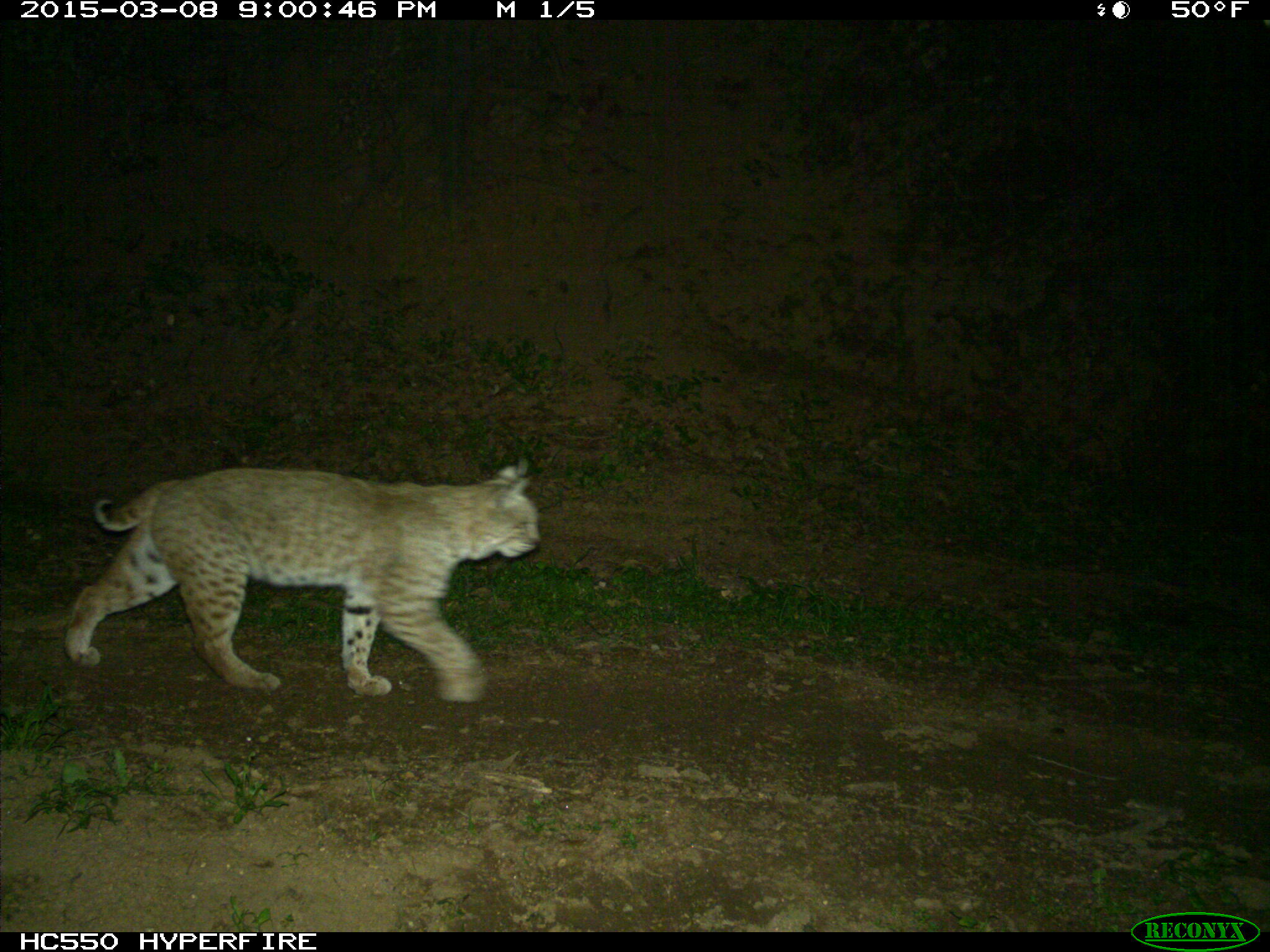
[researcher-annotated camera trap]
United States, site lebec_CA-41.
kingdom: Animalia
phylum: Chordata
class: Mammalia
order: Carnivora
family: Felidae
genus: Lynx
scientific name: Lynx rufus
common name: bobcat